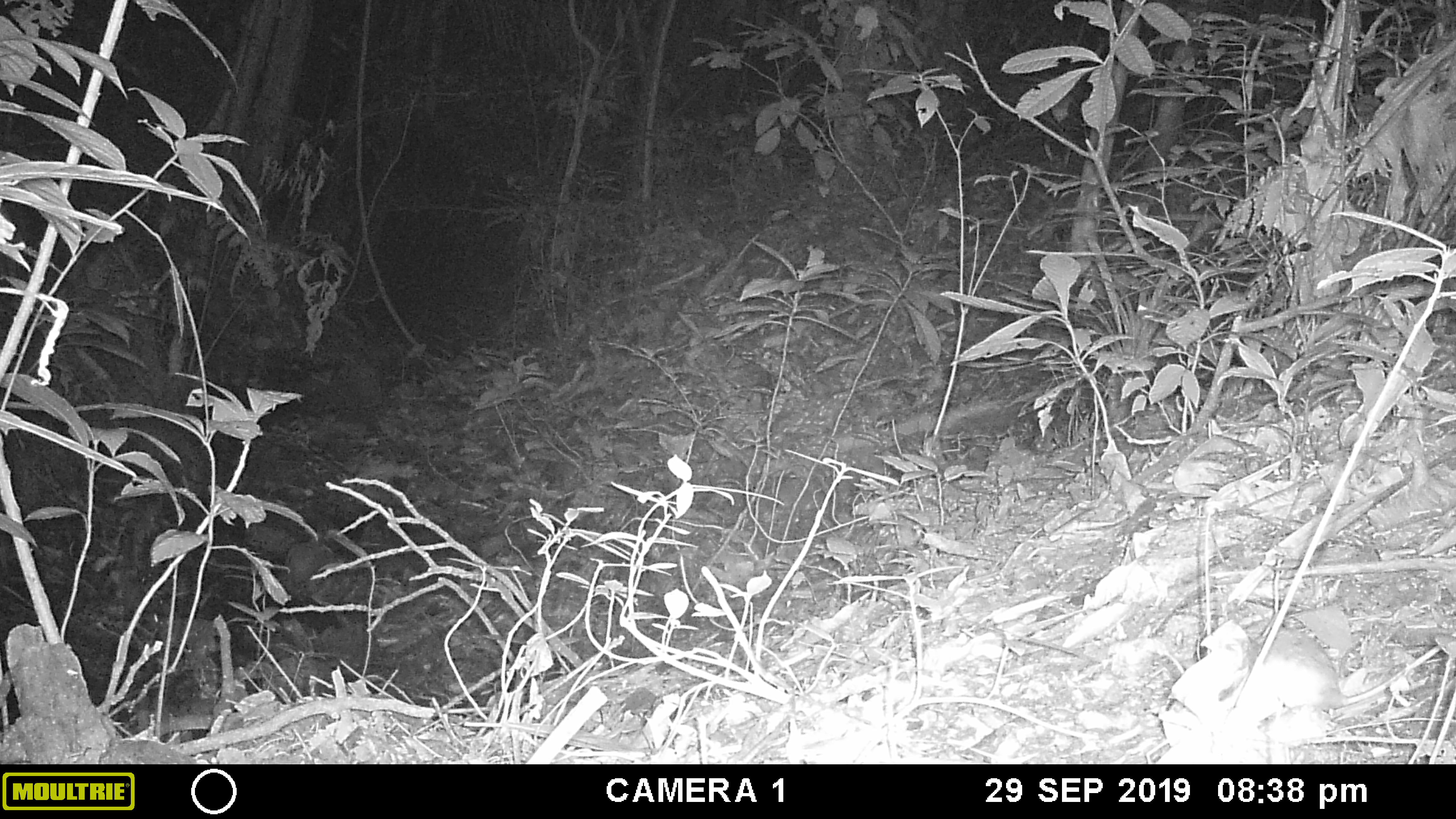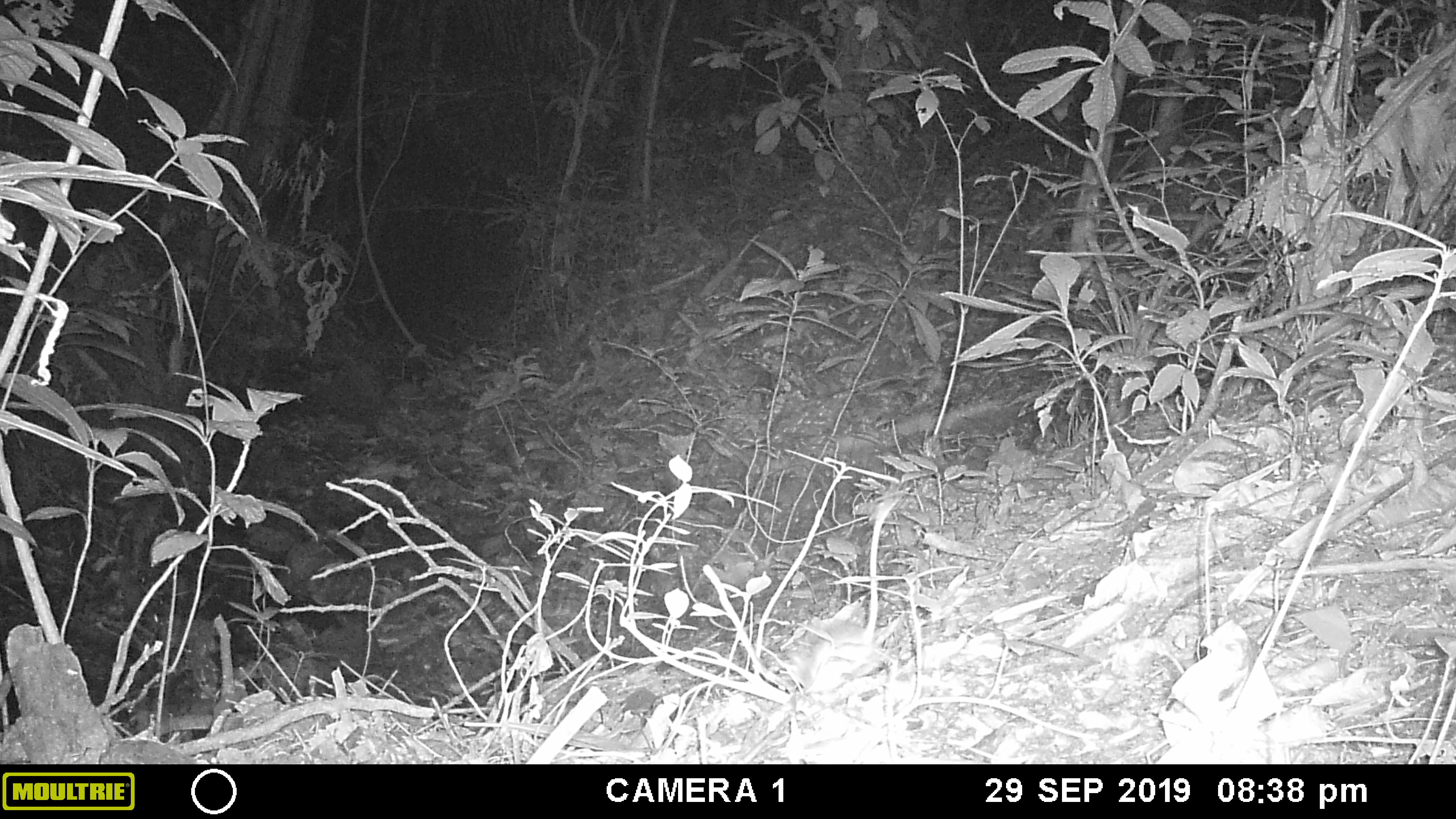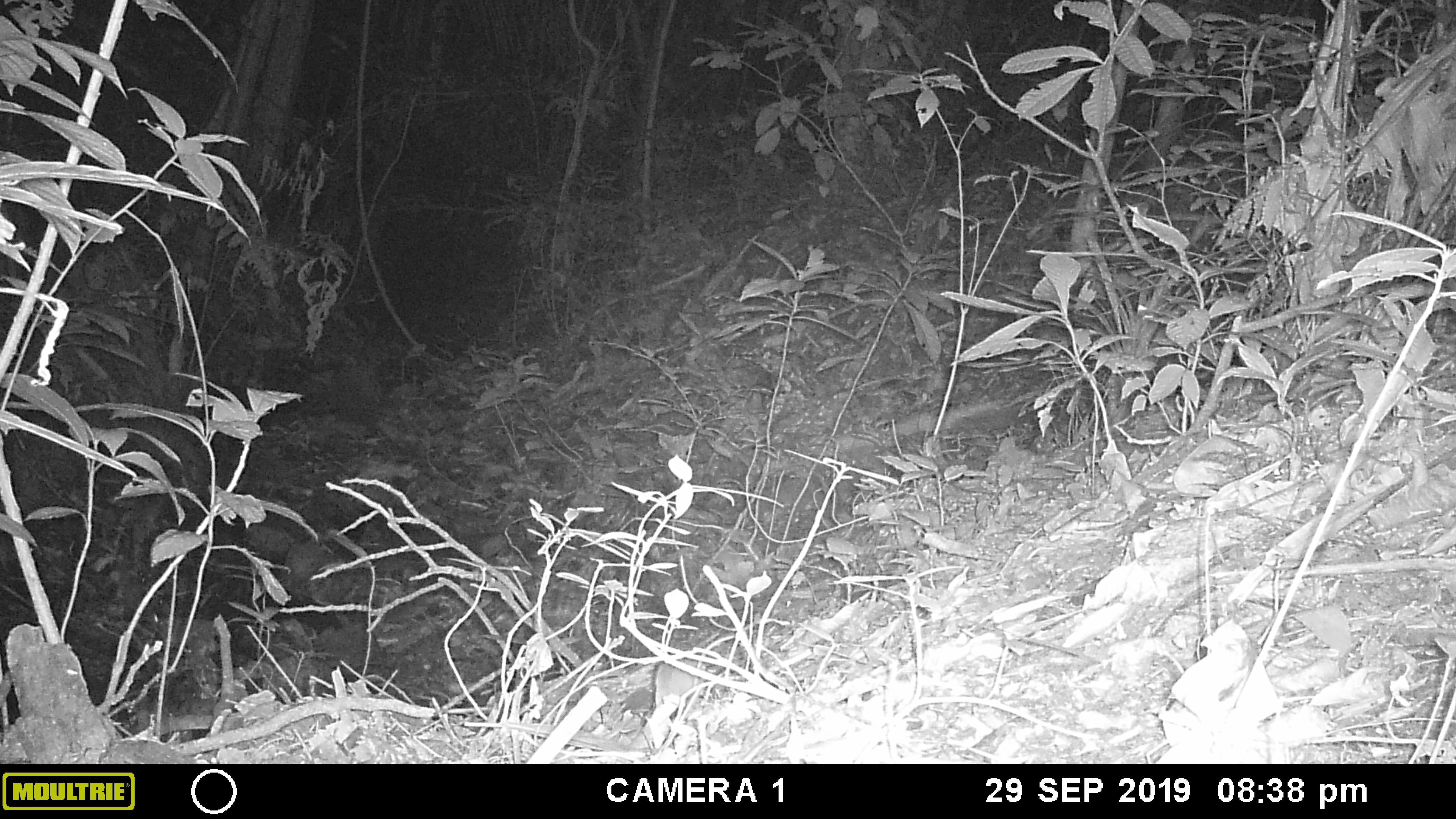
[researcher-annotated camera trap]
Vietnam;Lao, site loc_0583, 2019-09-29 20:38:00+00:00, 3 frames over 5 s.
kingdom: Animalia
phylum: Chordata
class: Mammalia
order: Rodentia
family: Muridae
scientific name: Muridae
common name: old-world mice and rats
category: unidentified murid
Unidentified murid (old-world mice and rats) (Muridae). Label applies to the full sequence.